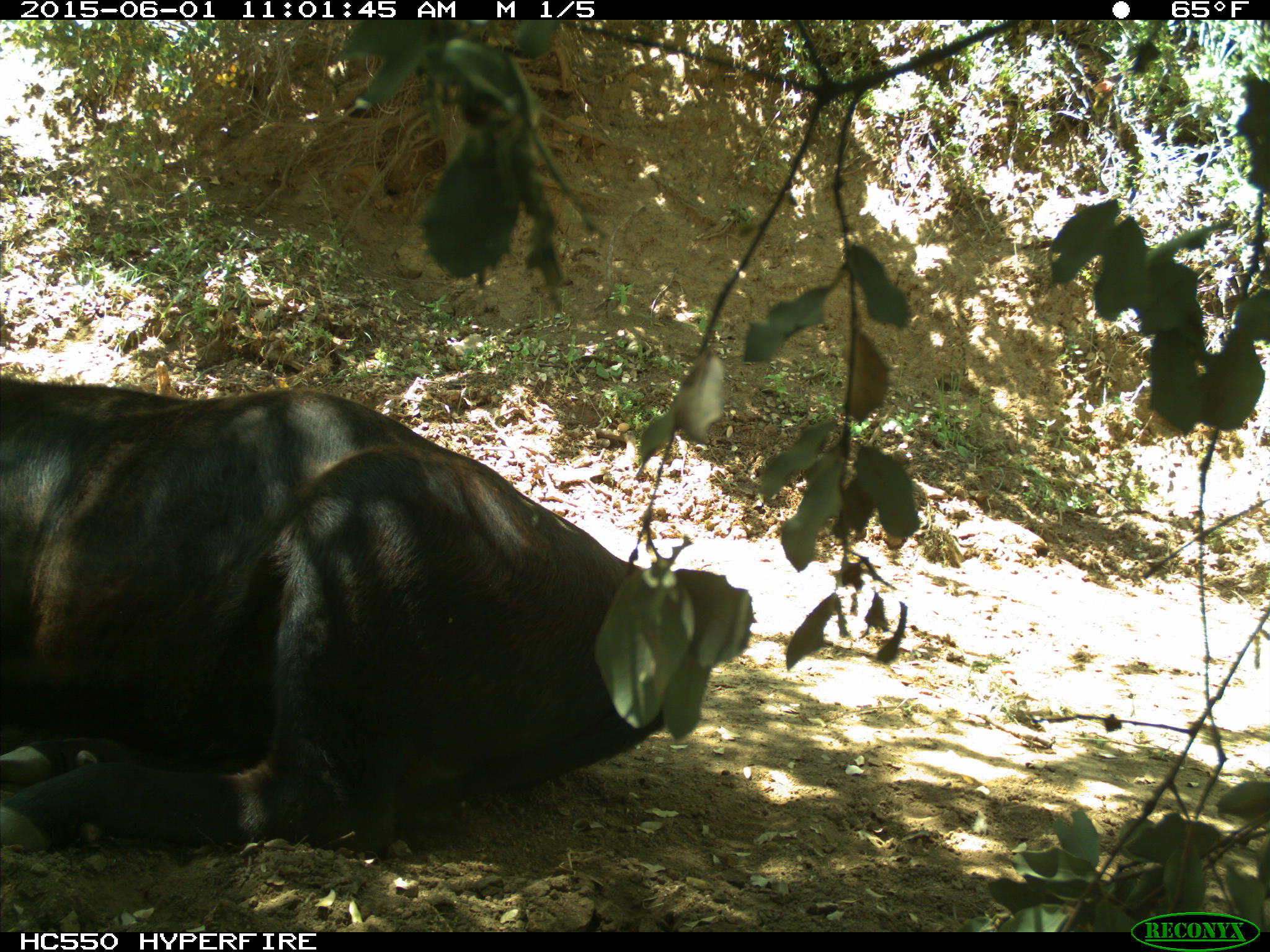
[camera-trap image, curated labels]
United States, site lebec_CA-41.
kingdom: Animalia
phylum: Chordata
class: Mammalia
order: Artiodactyla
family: Bovidae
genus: Bos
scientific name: Bos taurus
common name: domestic cow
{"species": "Bos taurus (domestic cow)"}